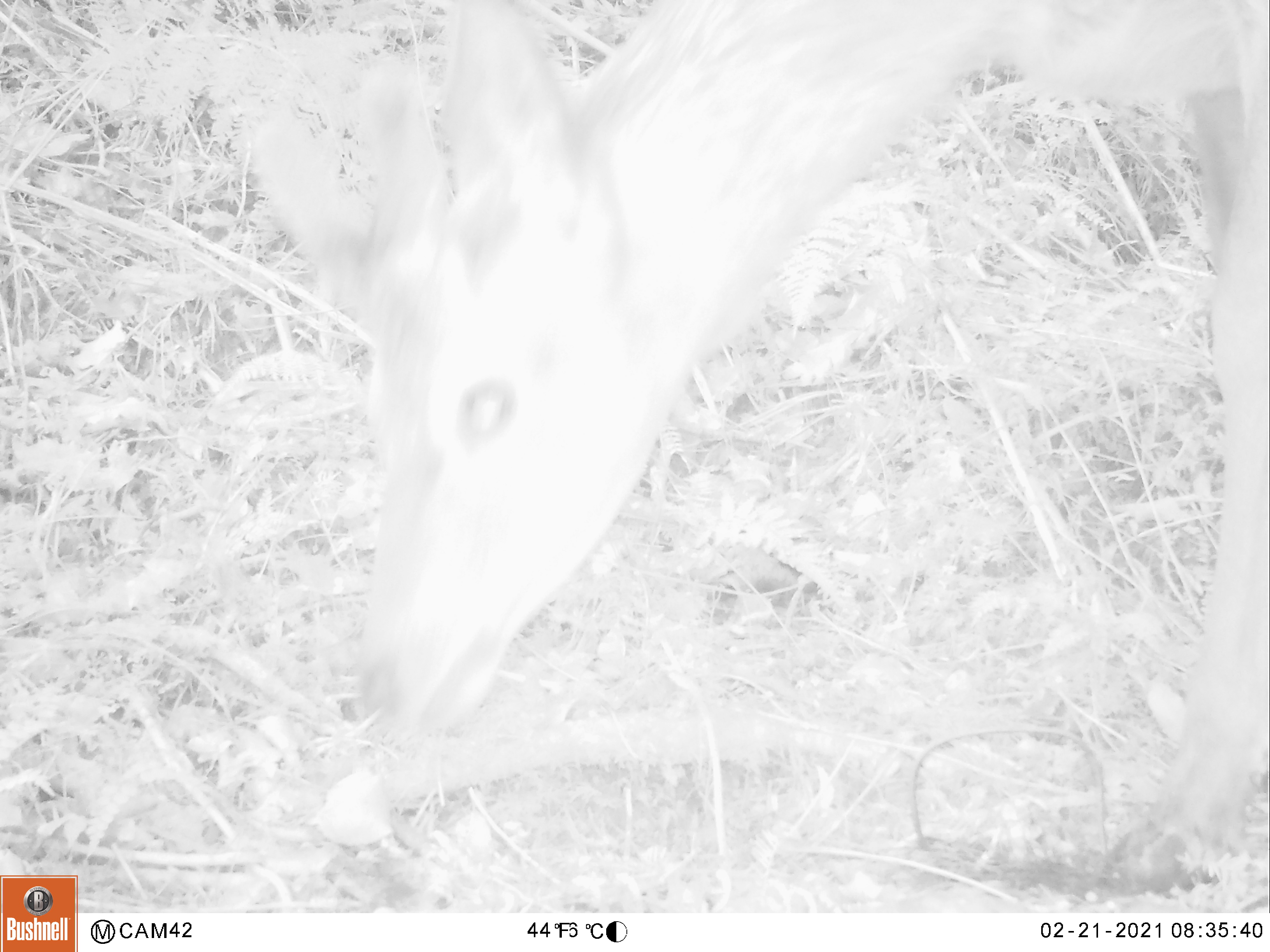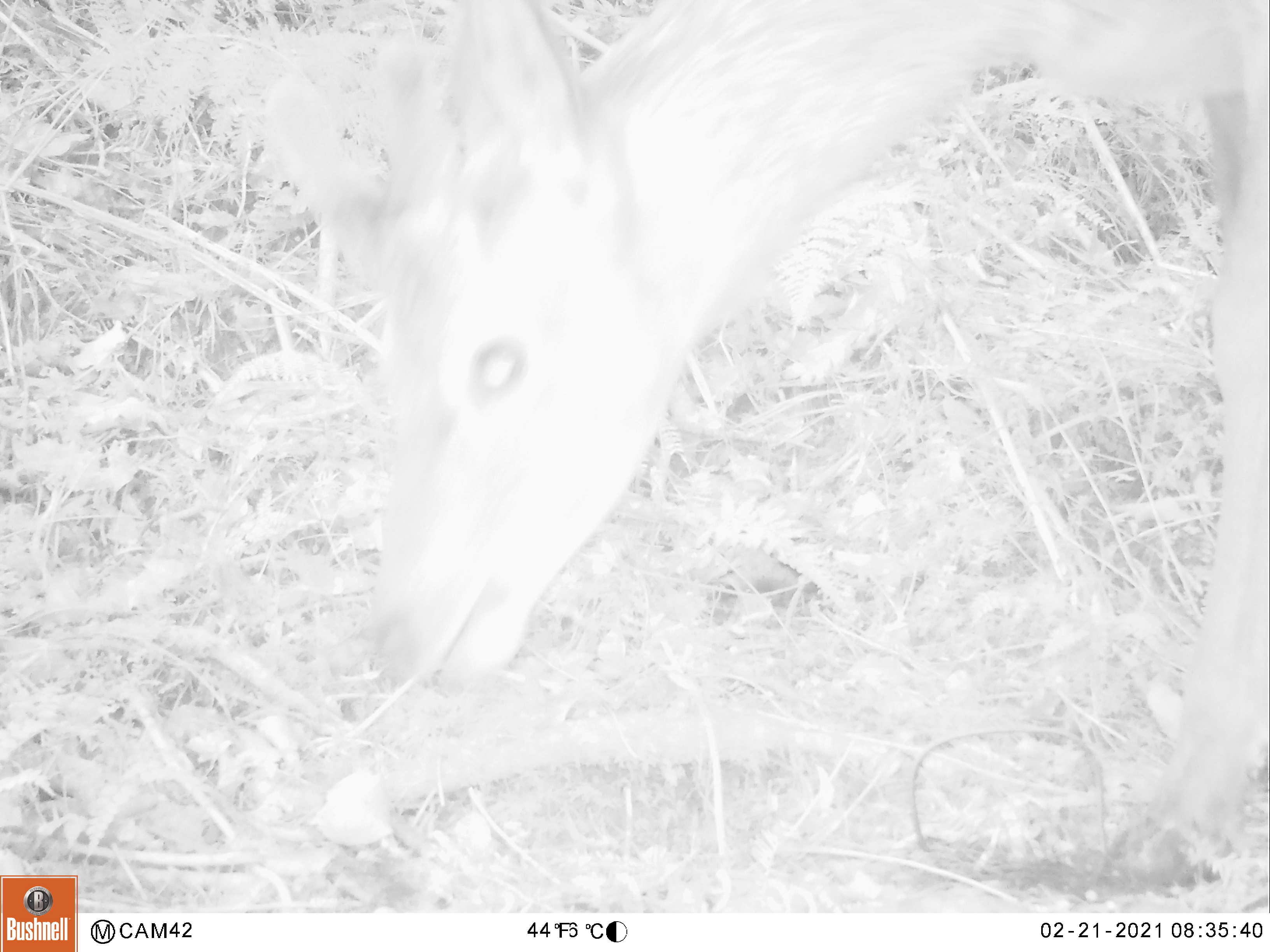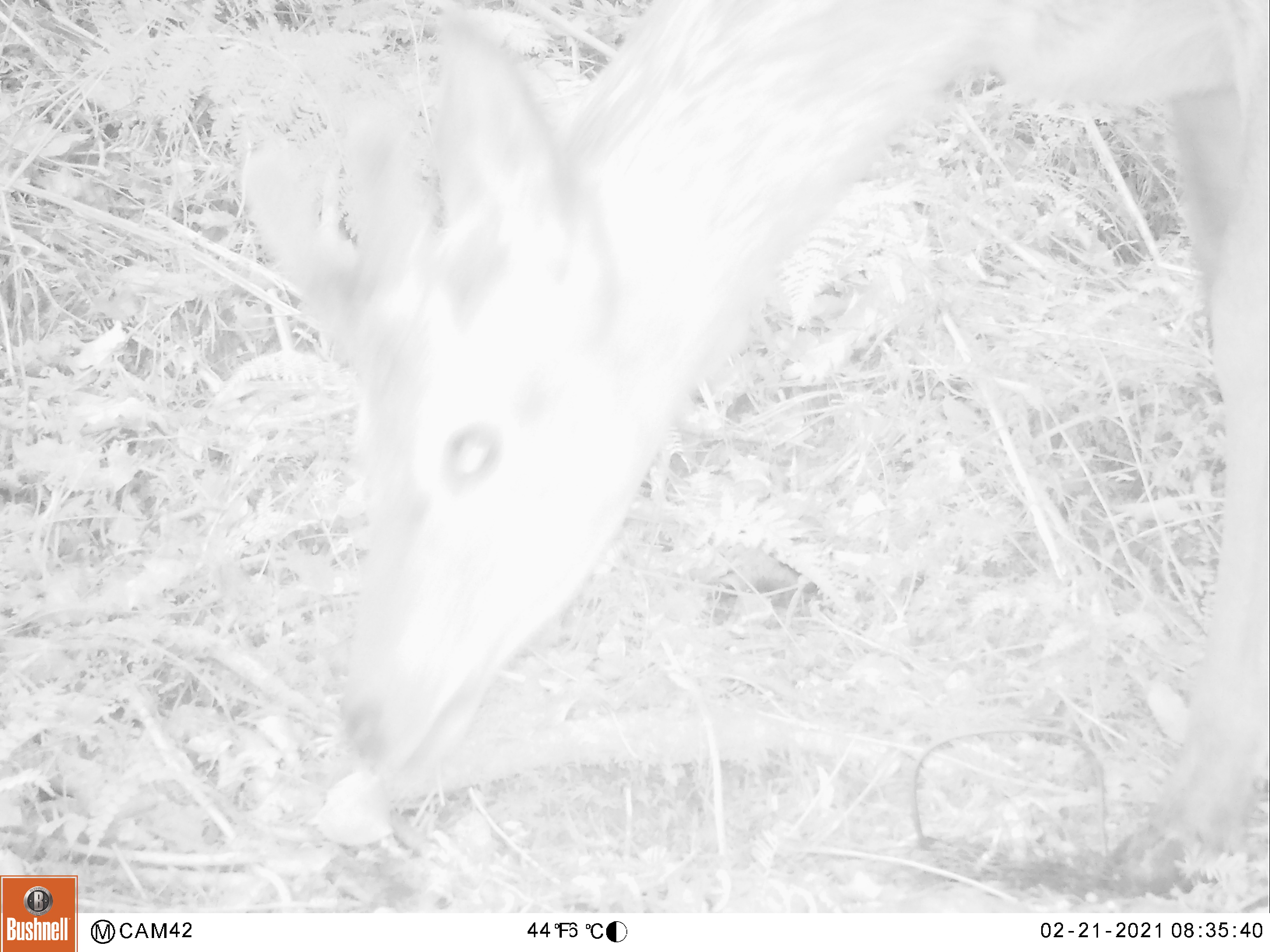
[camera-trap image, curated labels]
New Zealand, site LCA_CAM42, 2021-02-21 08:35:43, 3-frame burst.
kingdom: Animalia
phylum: Chordata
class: Mammalia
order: Artiodactyla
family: Cervidae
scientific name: Cervidae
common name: deer